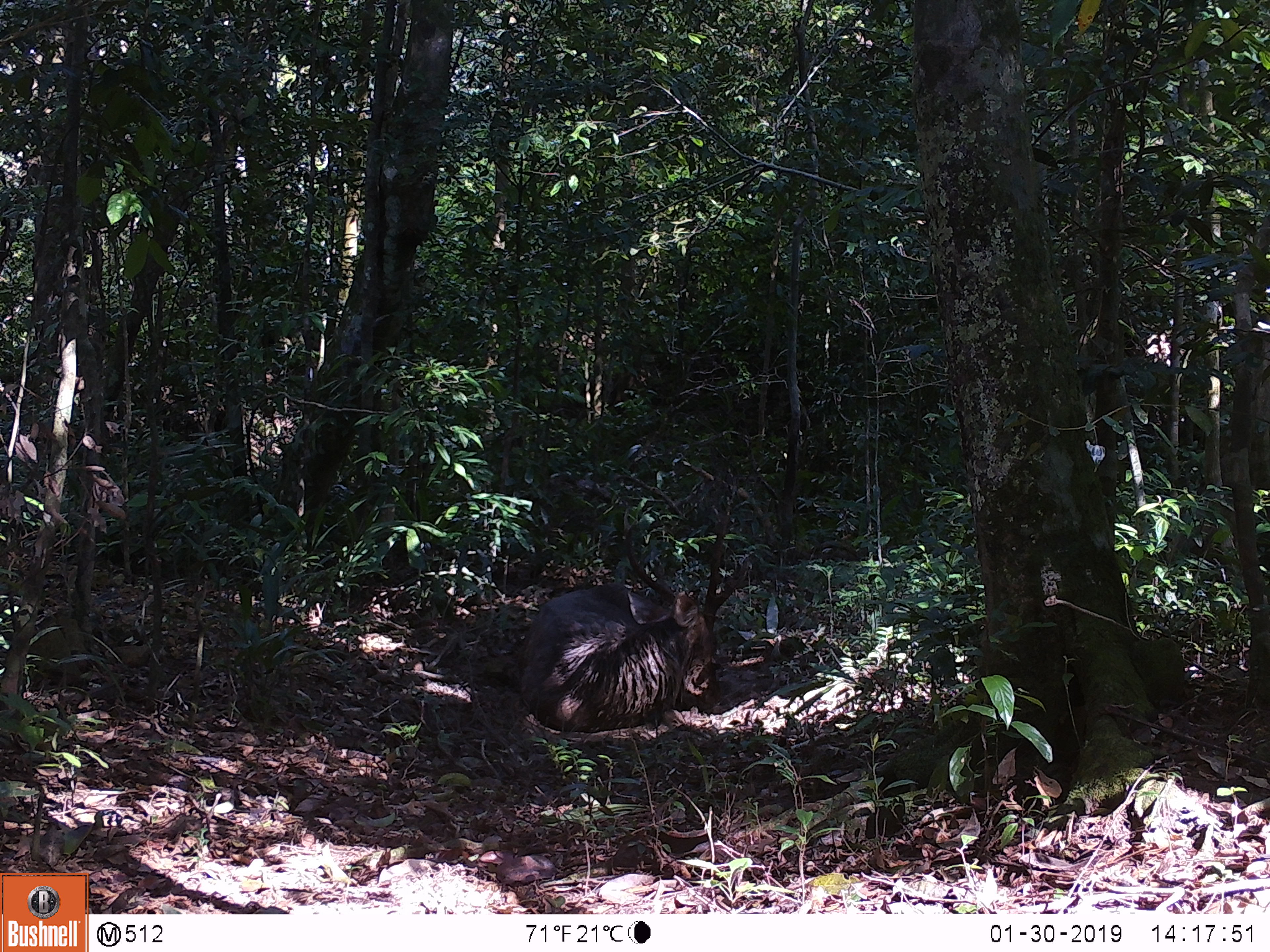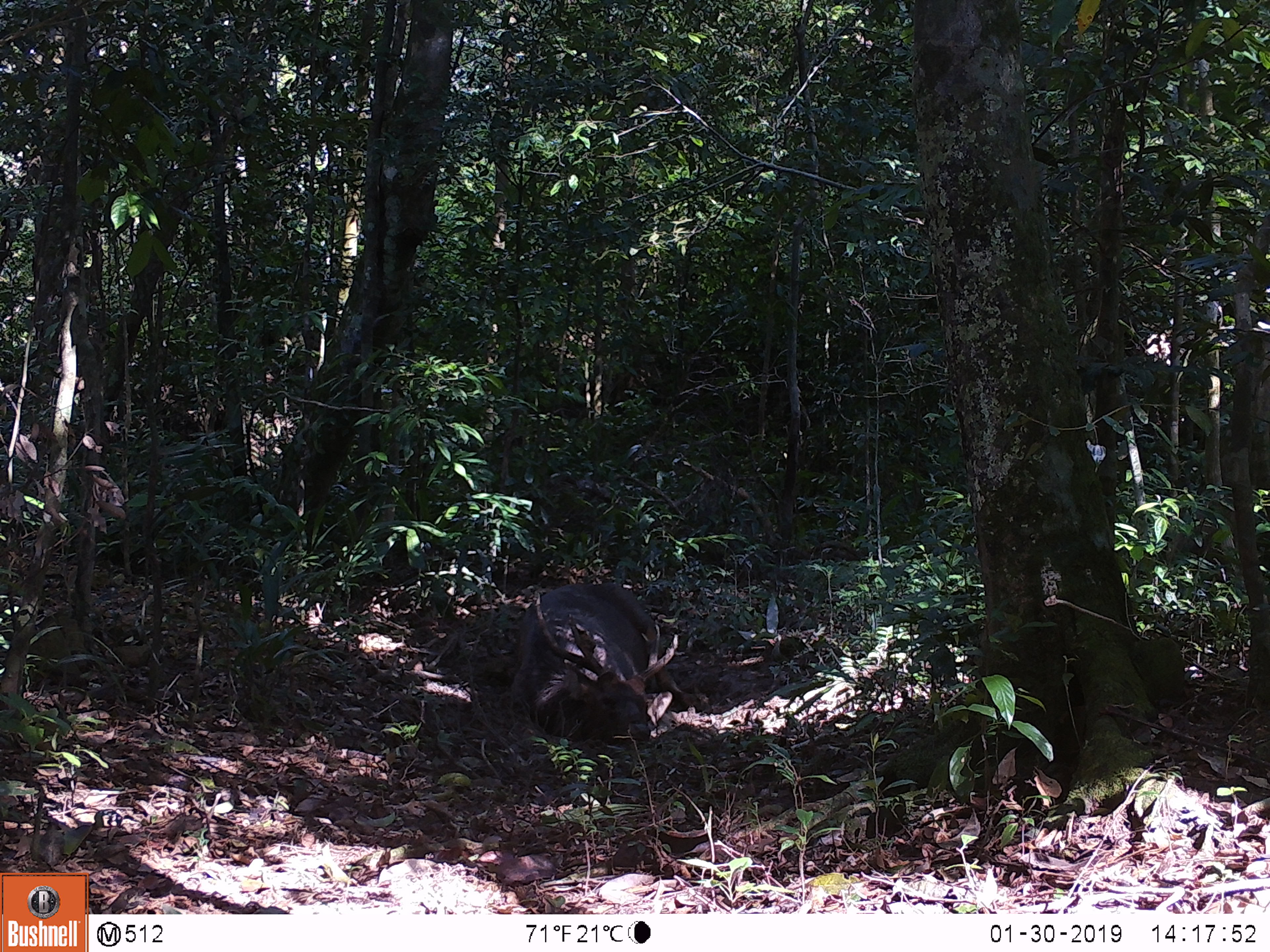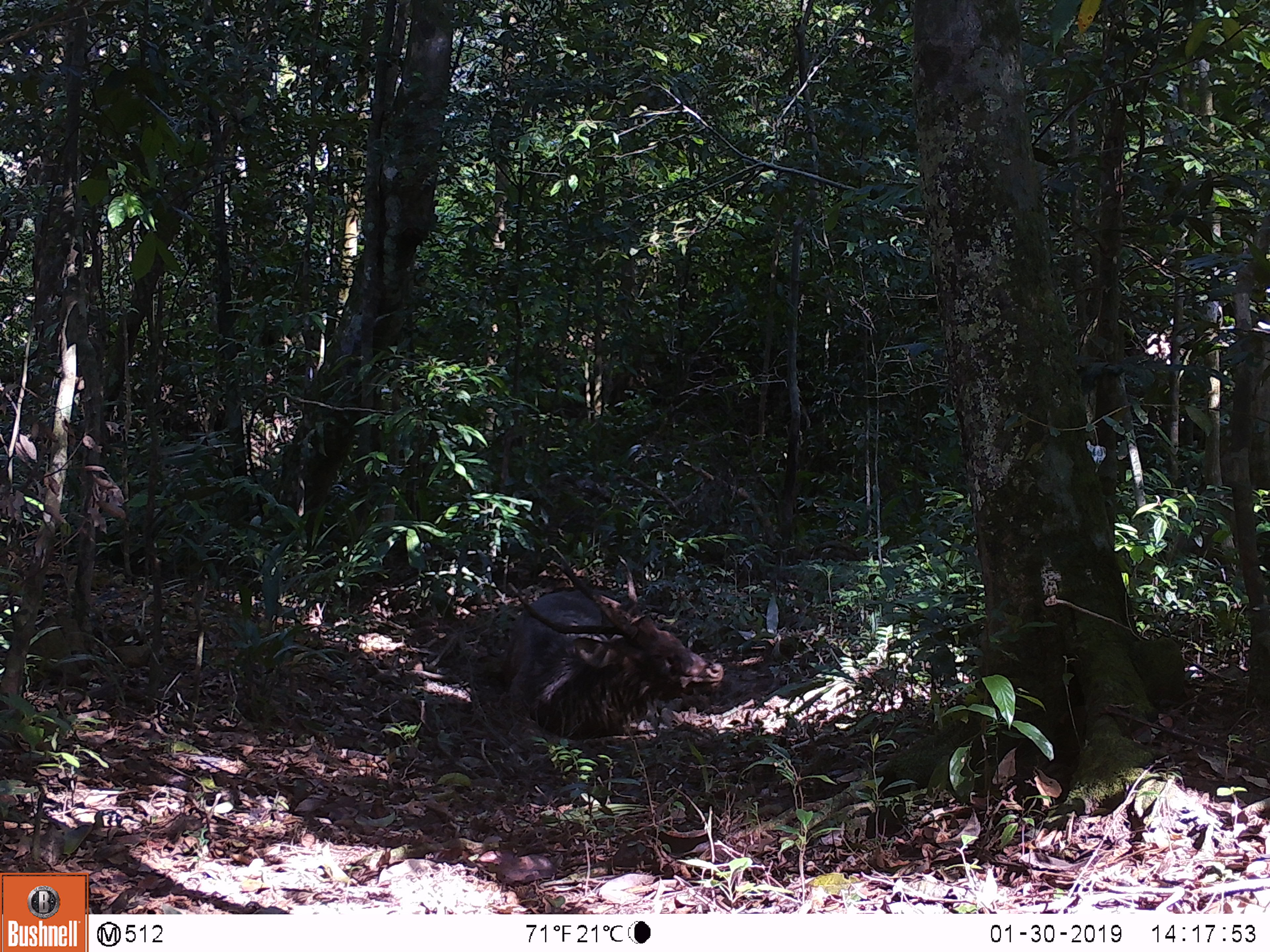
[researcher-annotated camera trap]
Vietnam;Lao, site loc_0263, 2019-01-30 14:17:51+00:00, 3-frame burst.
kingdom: Animalia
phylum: Chordata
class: Mammalia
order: Artiodactyla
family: Cervidae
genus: Rusa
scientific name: Rusa unicolor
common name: sambar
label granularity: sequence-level